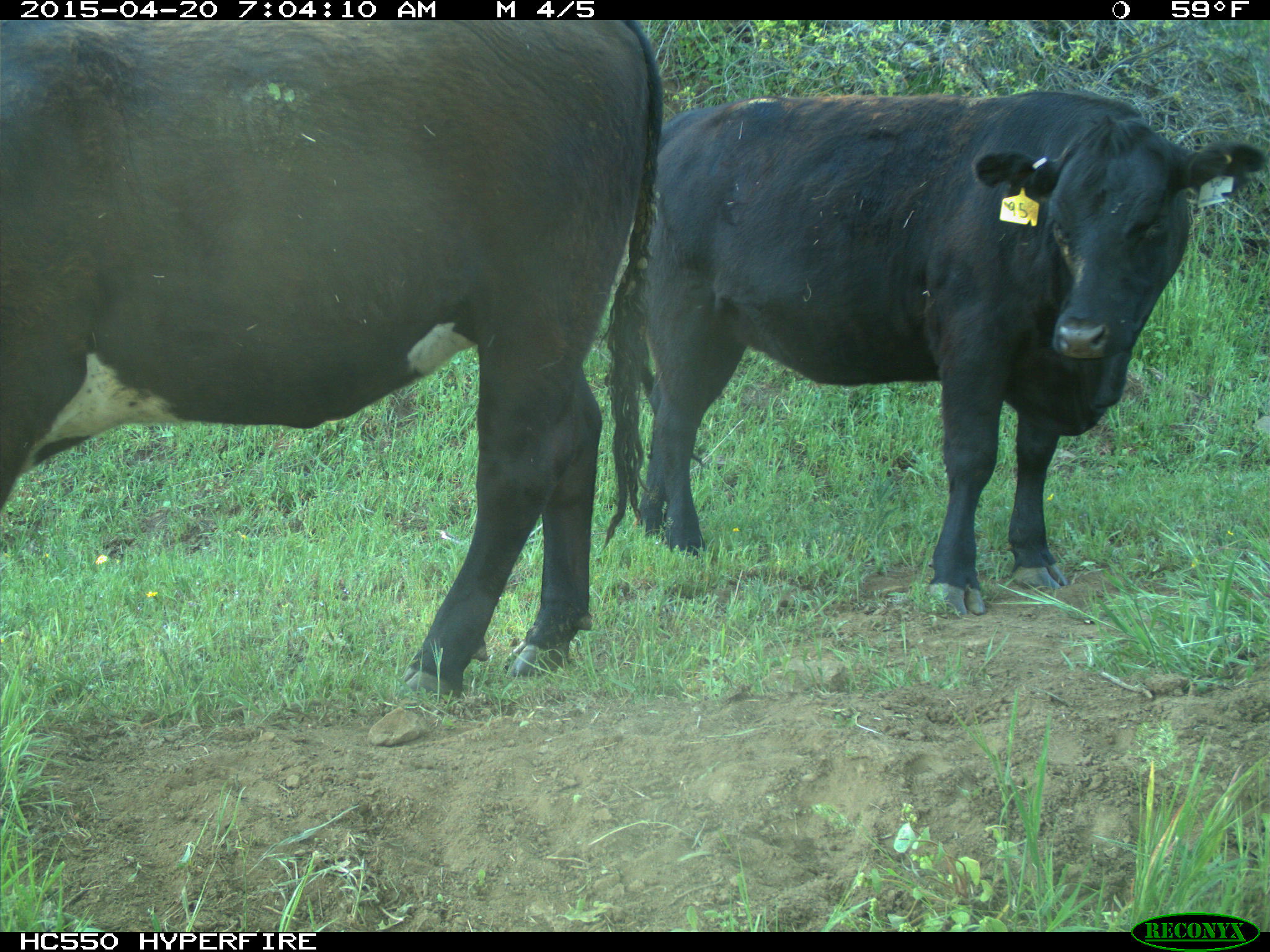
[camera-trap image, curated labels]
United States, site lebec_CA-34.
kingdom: Animalia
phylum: Chordata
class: Mammalia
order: Artiodactyla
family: Bovidae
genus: Bos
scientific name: Bos taurus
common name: domestic cow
Bos taurus (domestic cow).